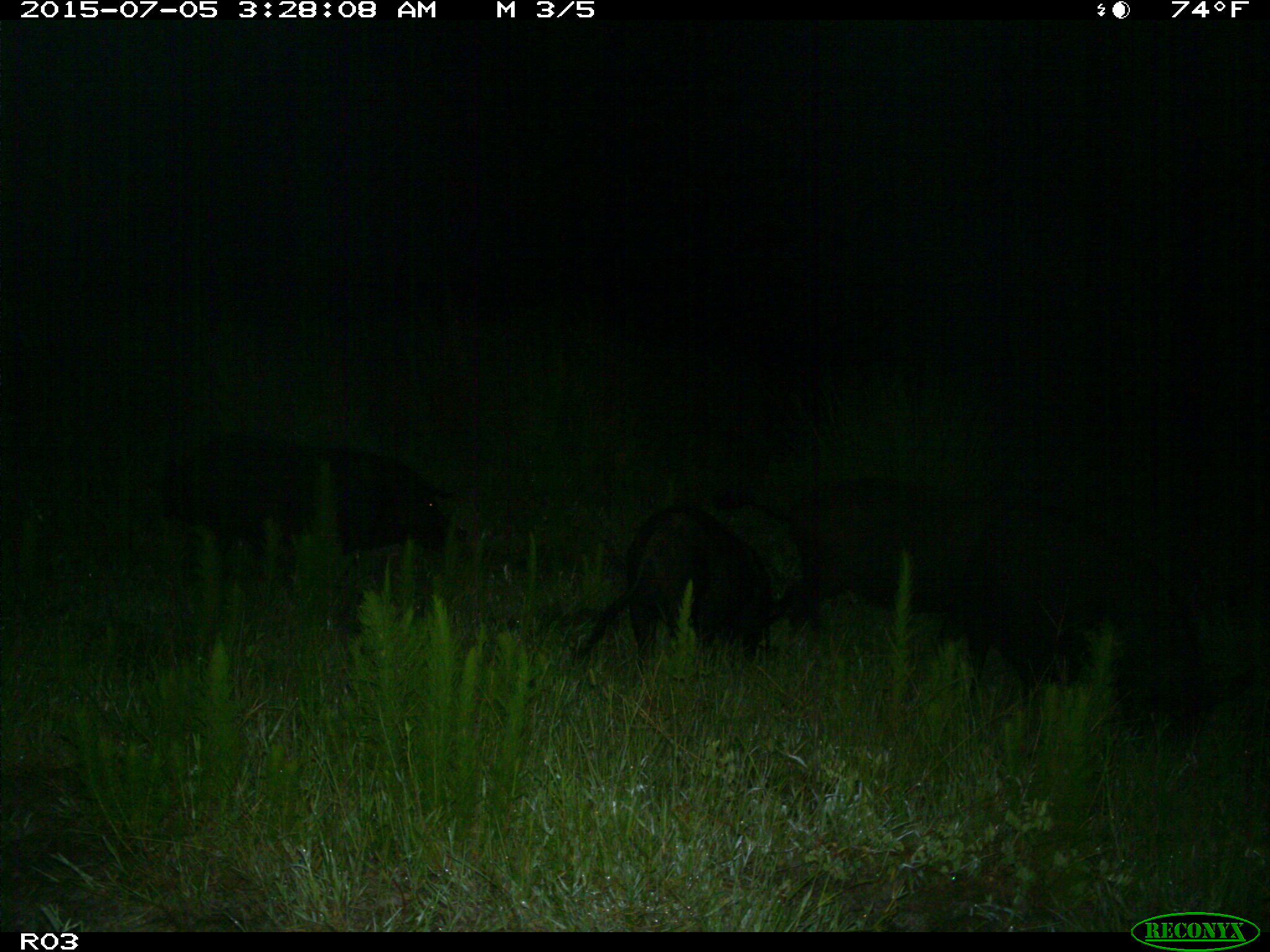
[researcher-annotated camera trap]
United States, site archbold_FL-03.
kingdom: Animalia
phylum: Chordata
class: Mammalia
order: Artiodactyla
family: Suidae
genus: Sus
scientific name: Sus scrofa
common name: wild boar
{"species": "Sus scrofa (wild boar)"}